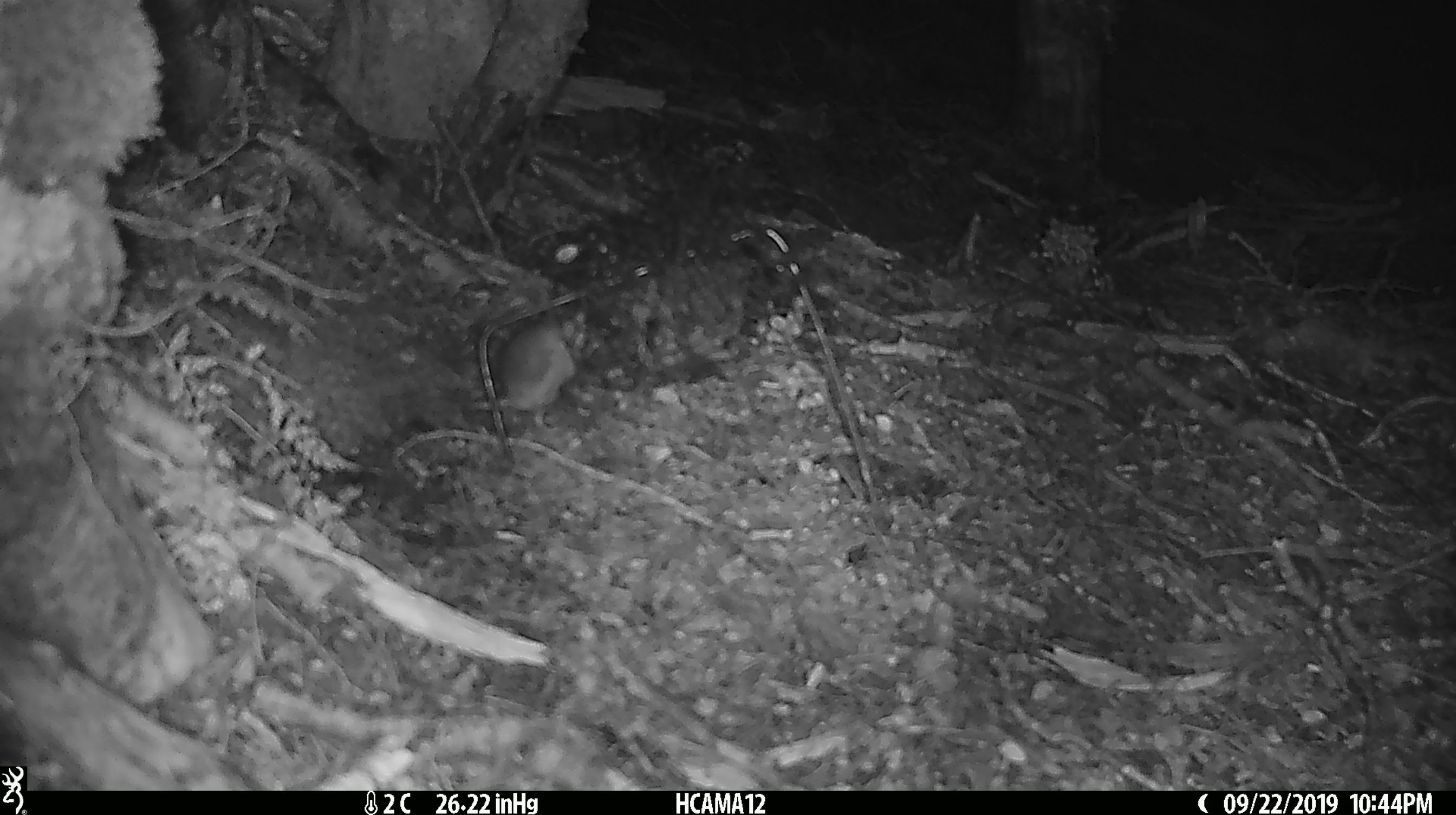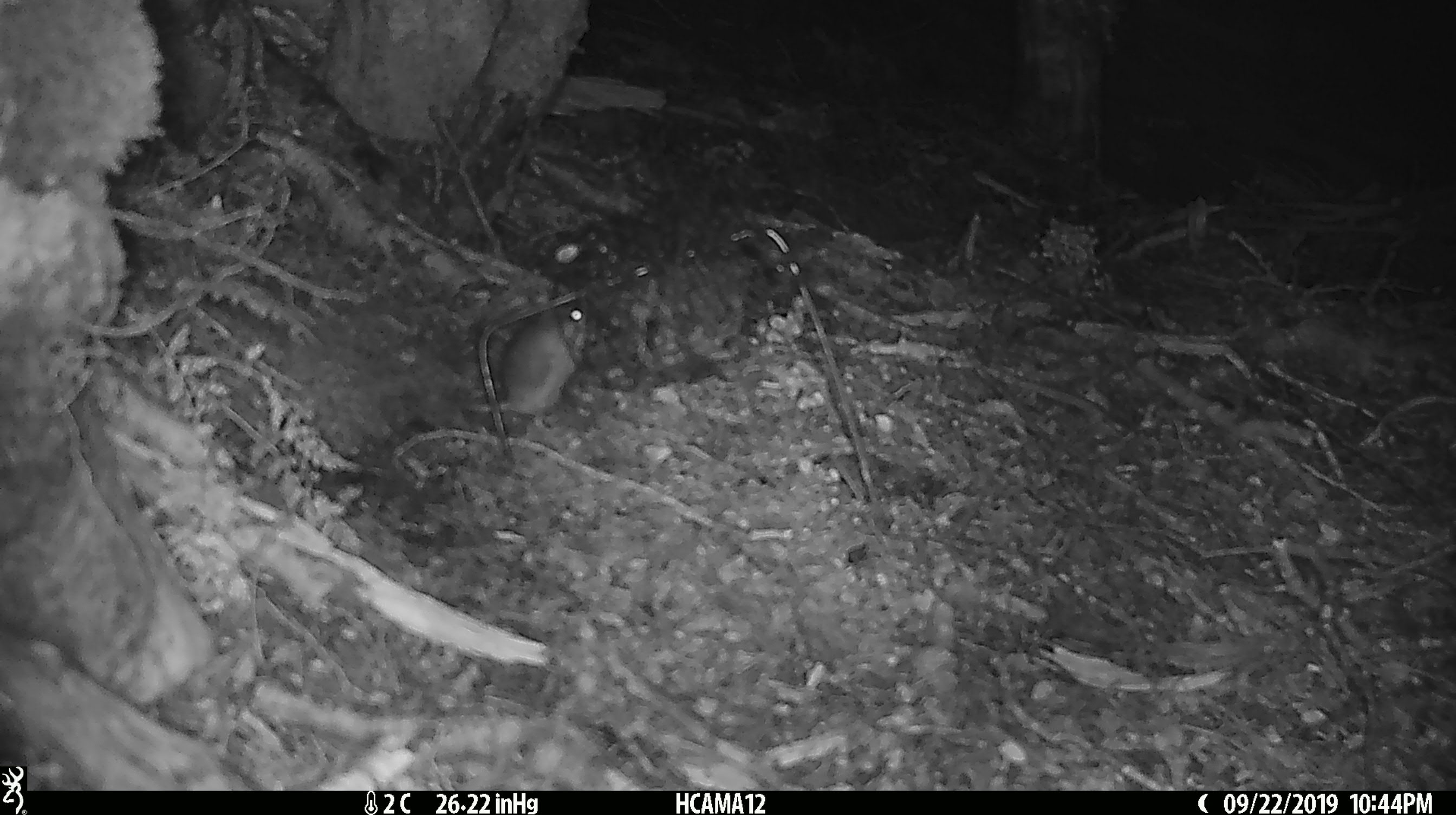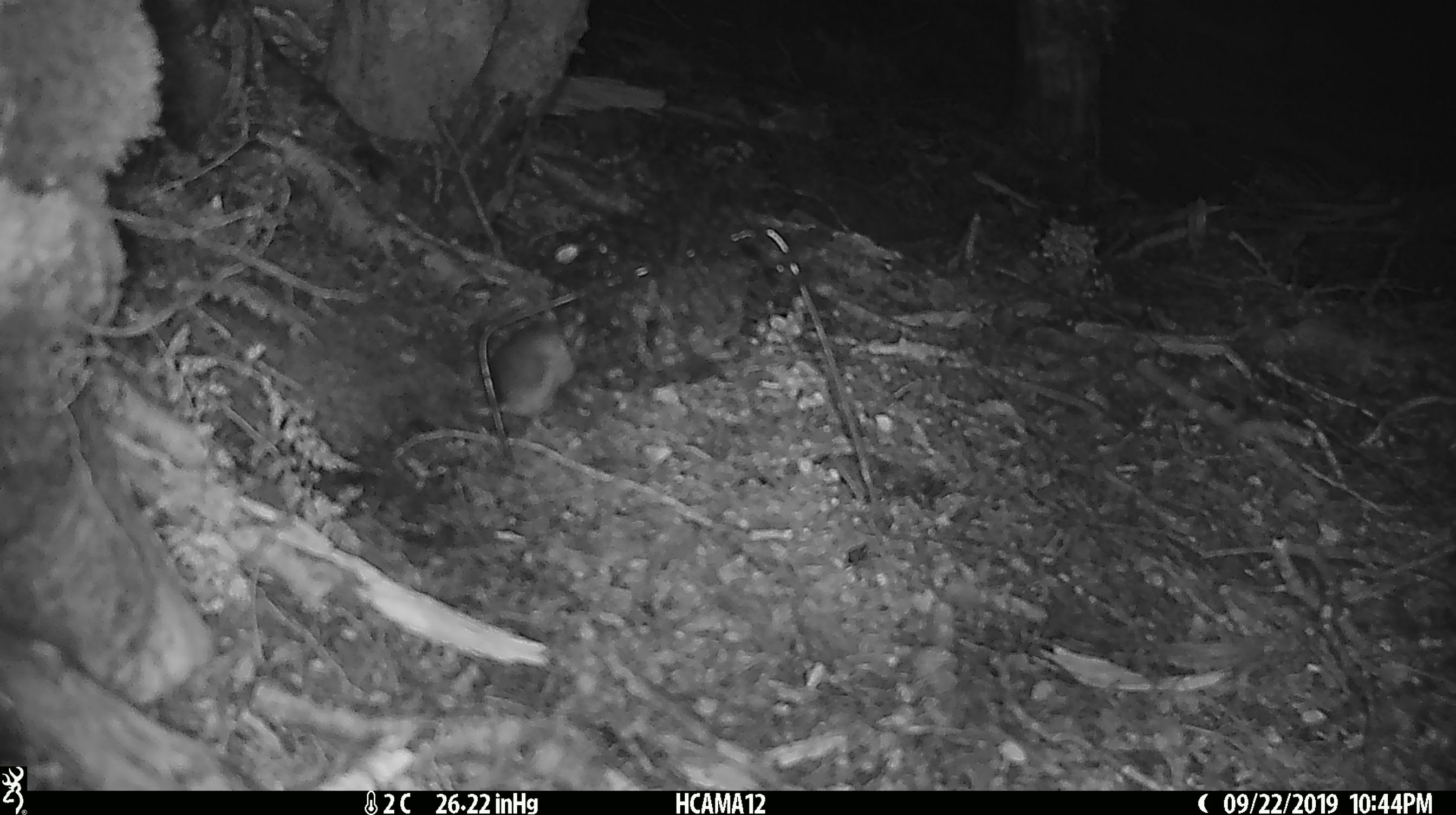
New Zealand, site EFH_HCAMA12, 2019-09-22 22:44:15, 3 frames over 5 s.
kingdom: Animalia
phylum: Chordata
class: Mammalia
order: Rodentia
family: Muridae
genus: Mus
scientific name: Mus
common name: mouse